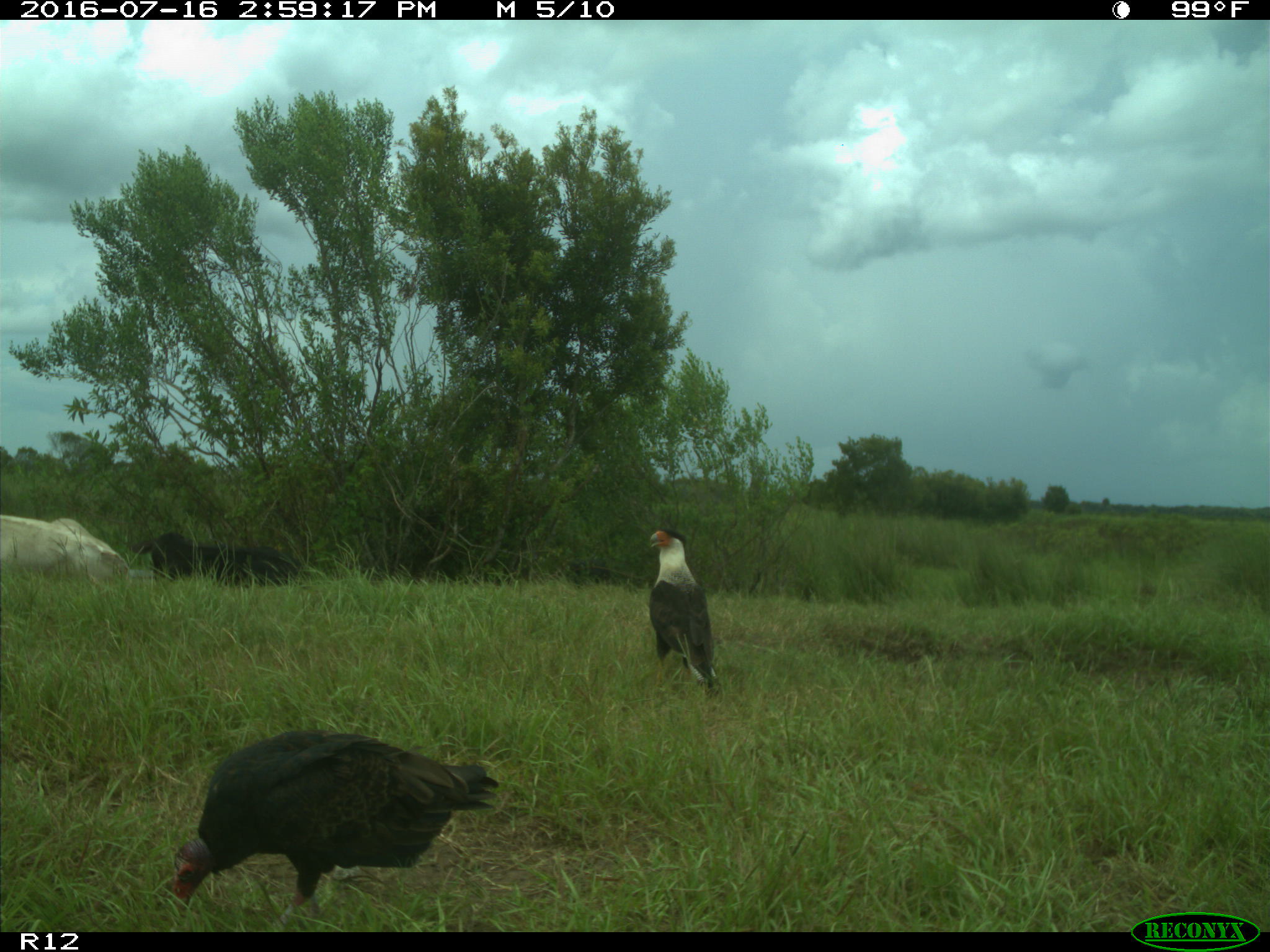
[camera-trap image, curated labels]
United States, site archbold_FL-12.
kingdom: Animalia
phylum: Chordata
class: Mammalia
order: Artiodactyla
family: Bovidae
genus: Bos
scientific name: Bos taurus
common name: domestic cow